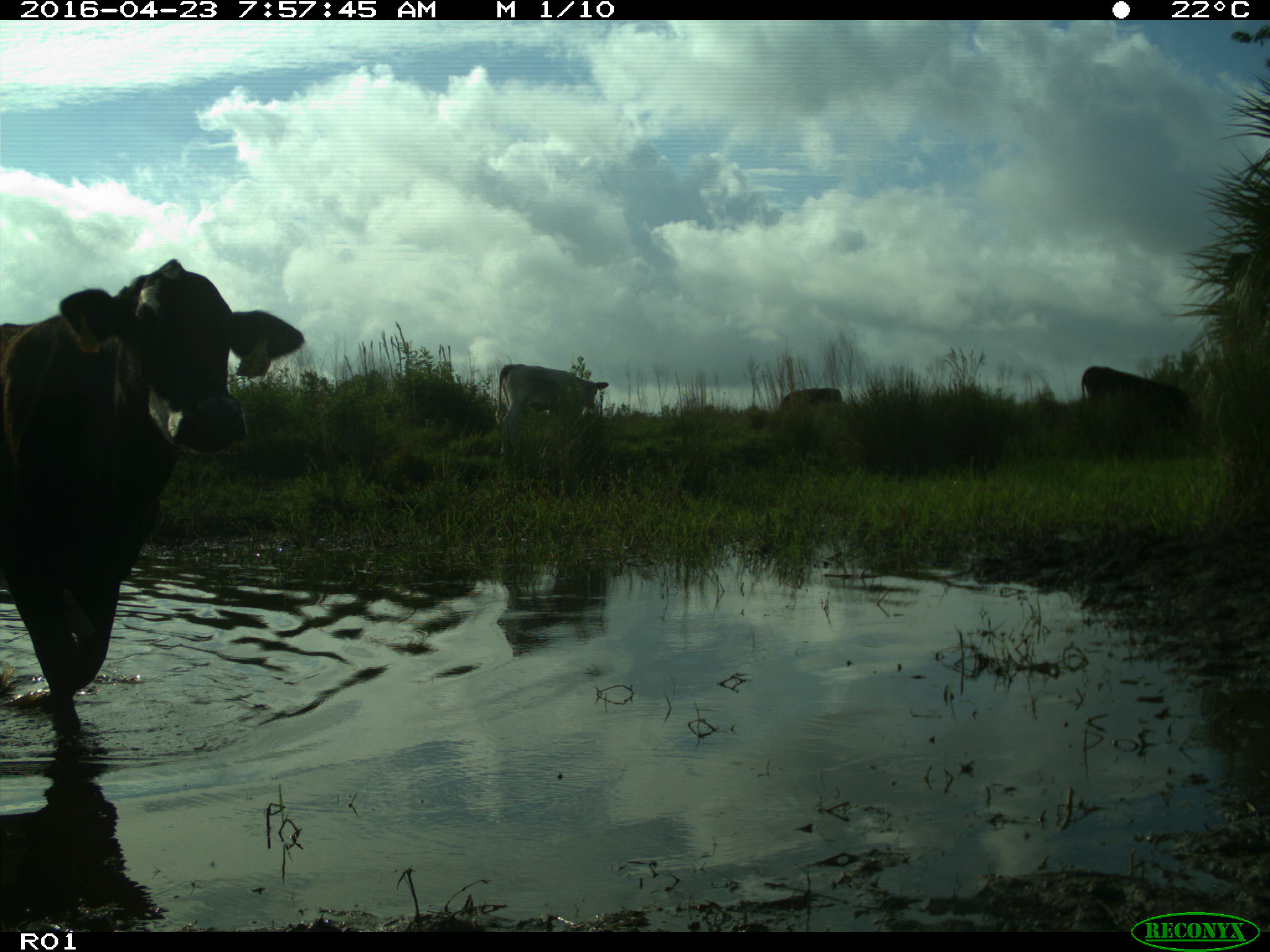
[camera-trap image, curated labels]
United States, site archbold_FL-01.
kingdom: Animalia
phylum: Chordata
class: Mammalia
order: Artiodactyla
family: Bovidae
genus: Bos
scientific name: Bos taurus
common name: domestic cow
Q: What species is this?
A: Bos taurus (domestic cow).